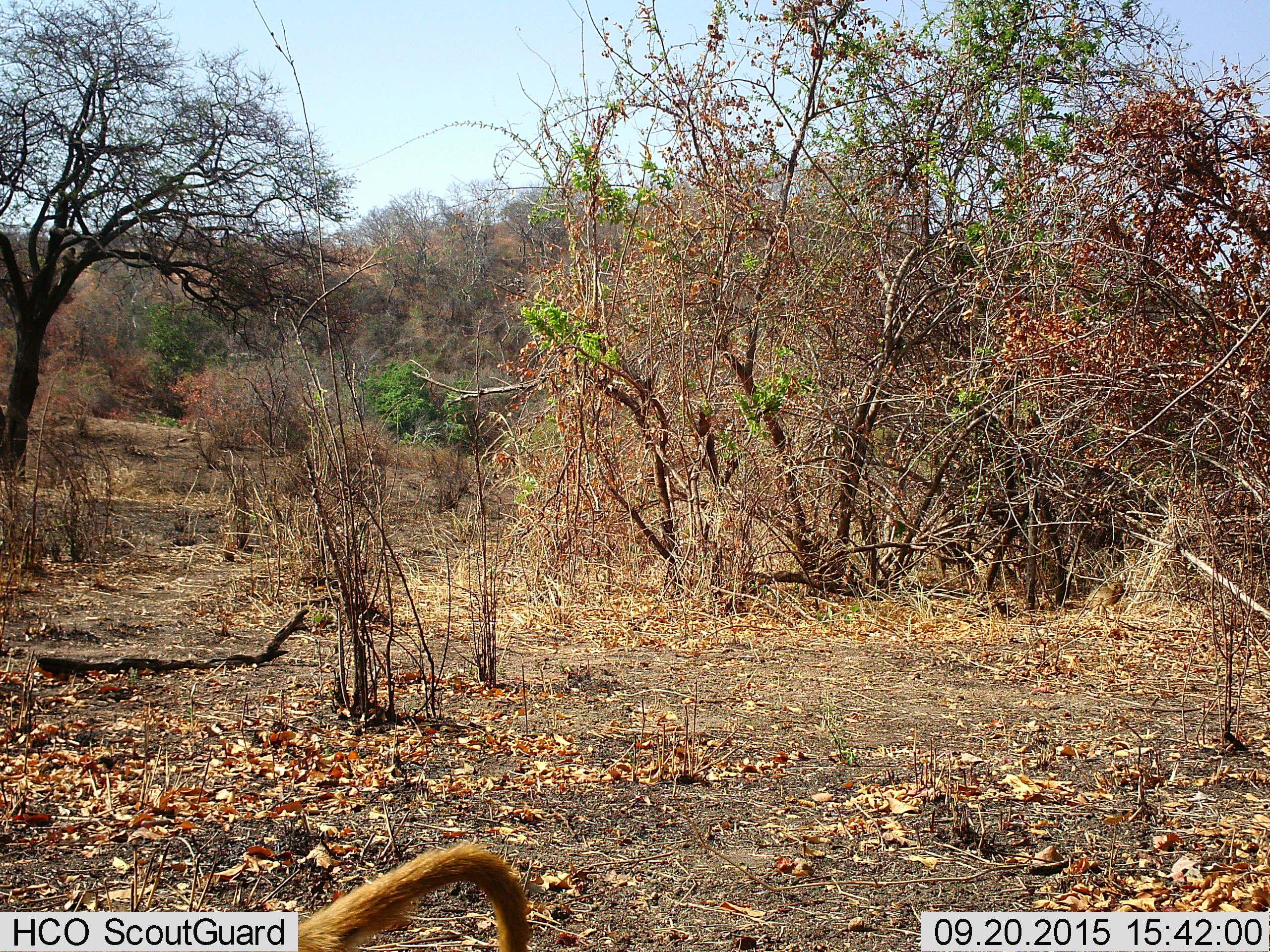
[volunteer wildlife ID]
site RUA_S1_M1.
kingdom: Animalia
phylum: Chordata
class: Mammalia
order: Primates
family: Cercopithecidae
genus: Papio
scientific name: Papio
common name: baboon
Baboon (Papio), count 1. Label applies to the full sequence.